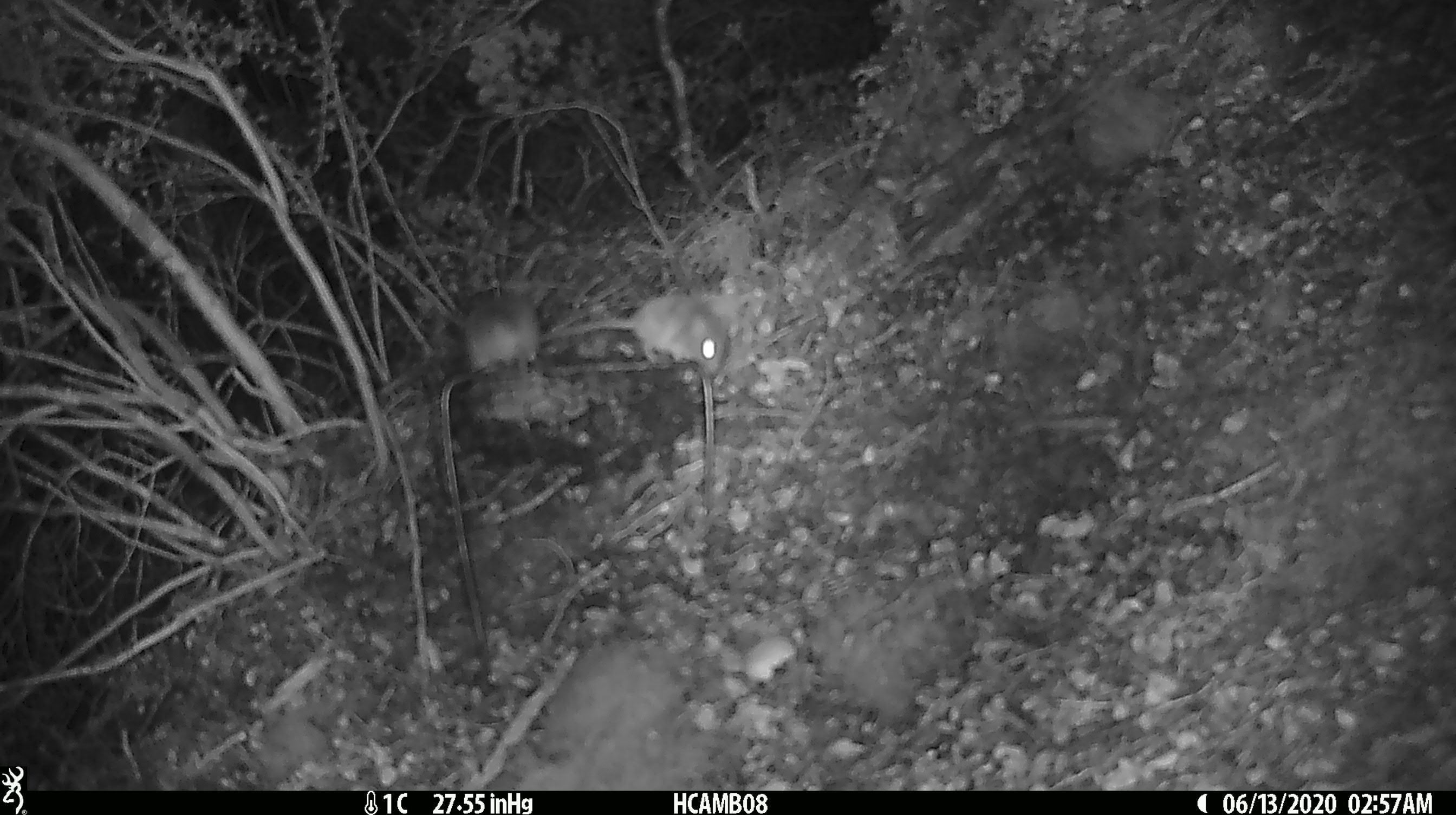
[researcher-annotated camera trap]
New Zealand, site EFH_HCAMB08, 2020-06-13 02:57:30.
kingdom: Animalia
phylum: Chordata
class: Mammalia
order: Rodentia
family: Muridae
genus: Mus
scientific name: Mus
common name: mouse